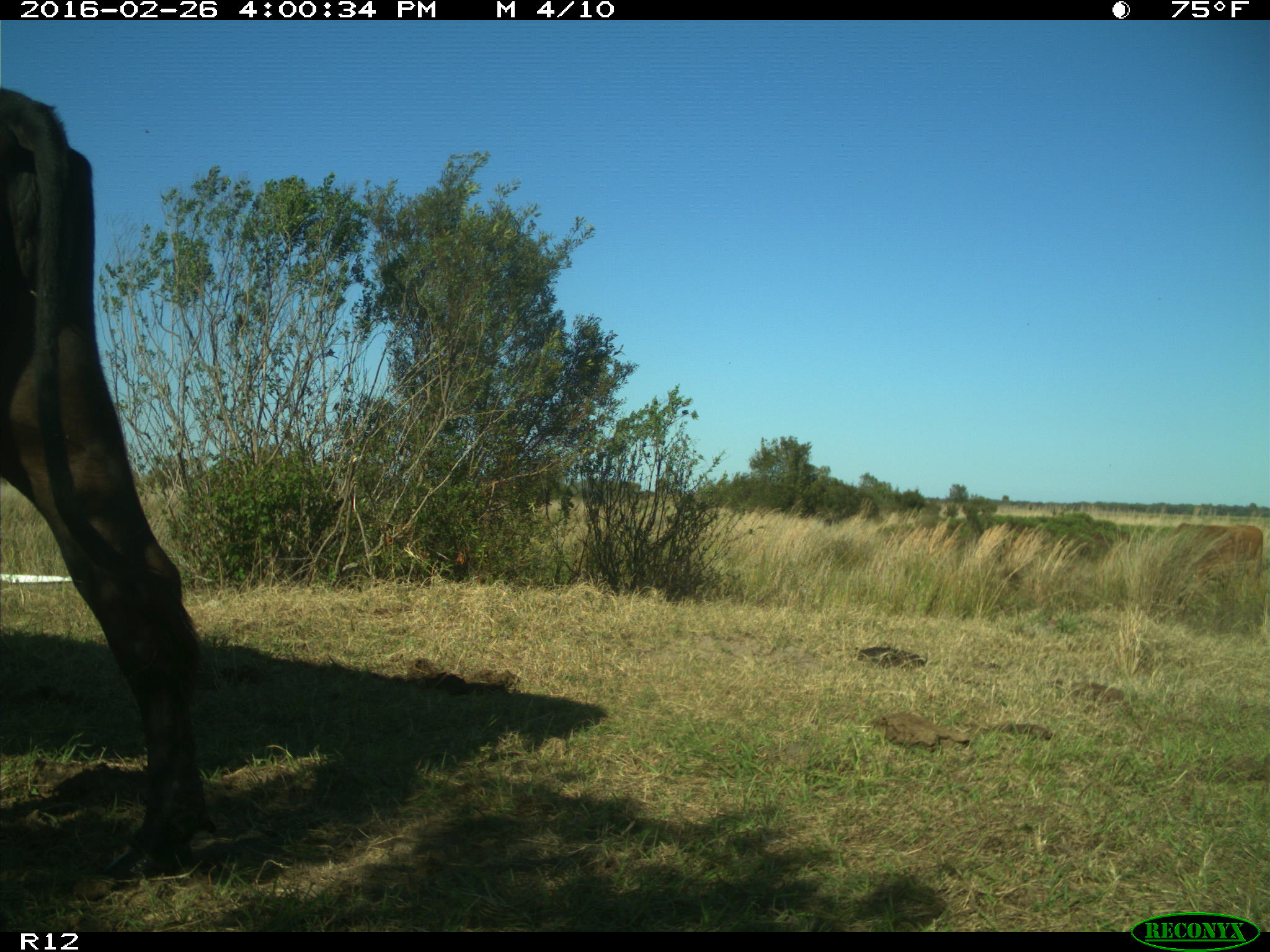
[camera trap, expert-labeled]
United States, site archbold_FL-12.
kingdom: Animalia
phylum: Chordata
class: Mammalia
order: Artiodactyla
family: Bovidae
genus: Bos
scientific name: Bos taurus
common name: domestic cow